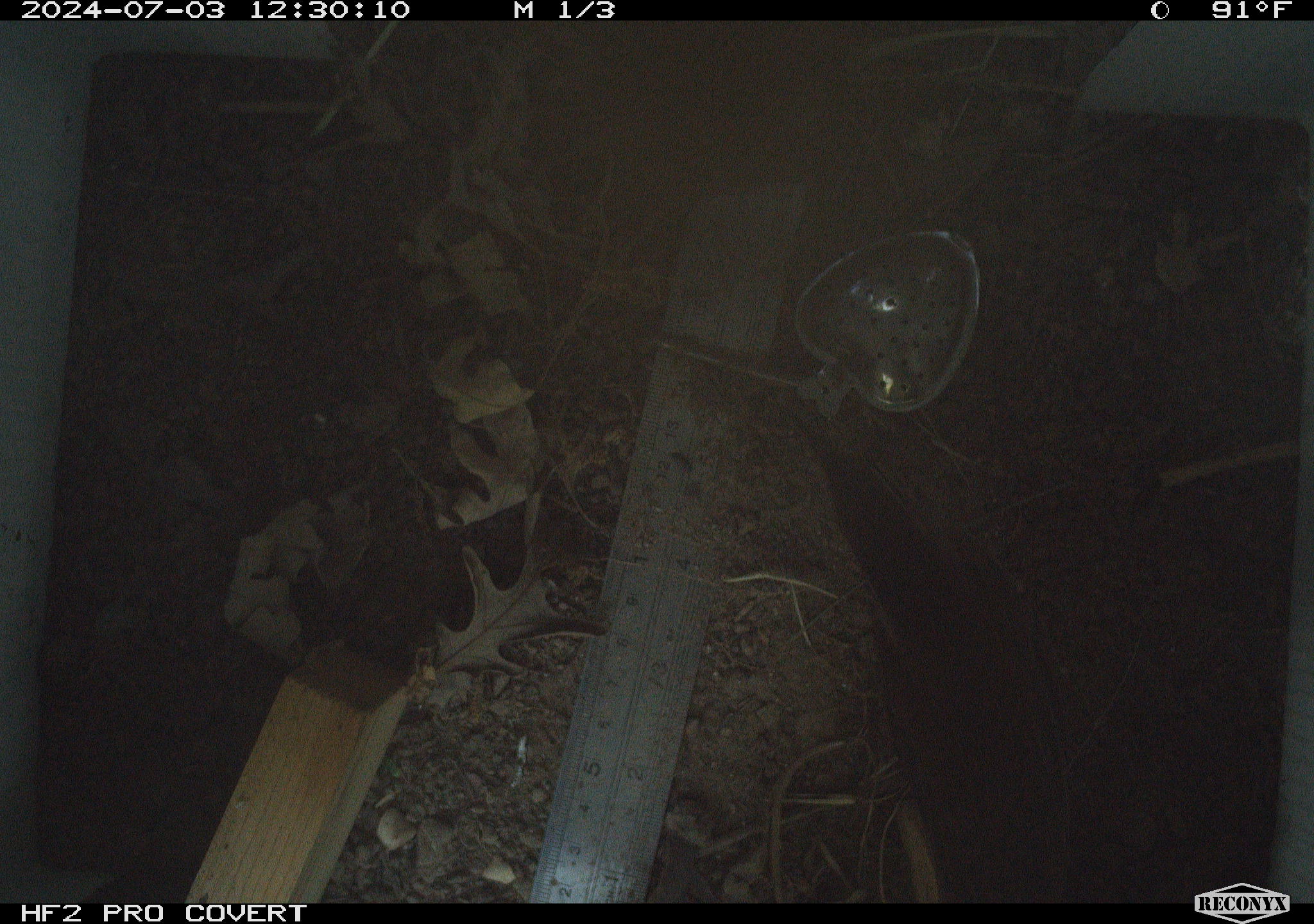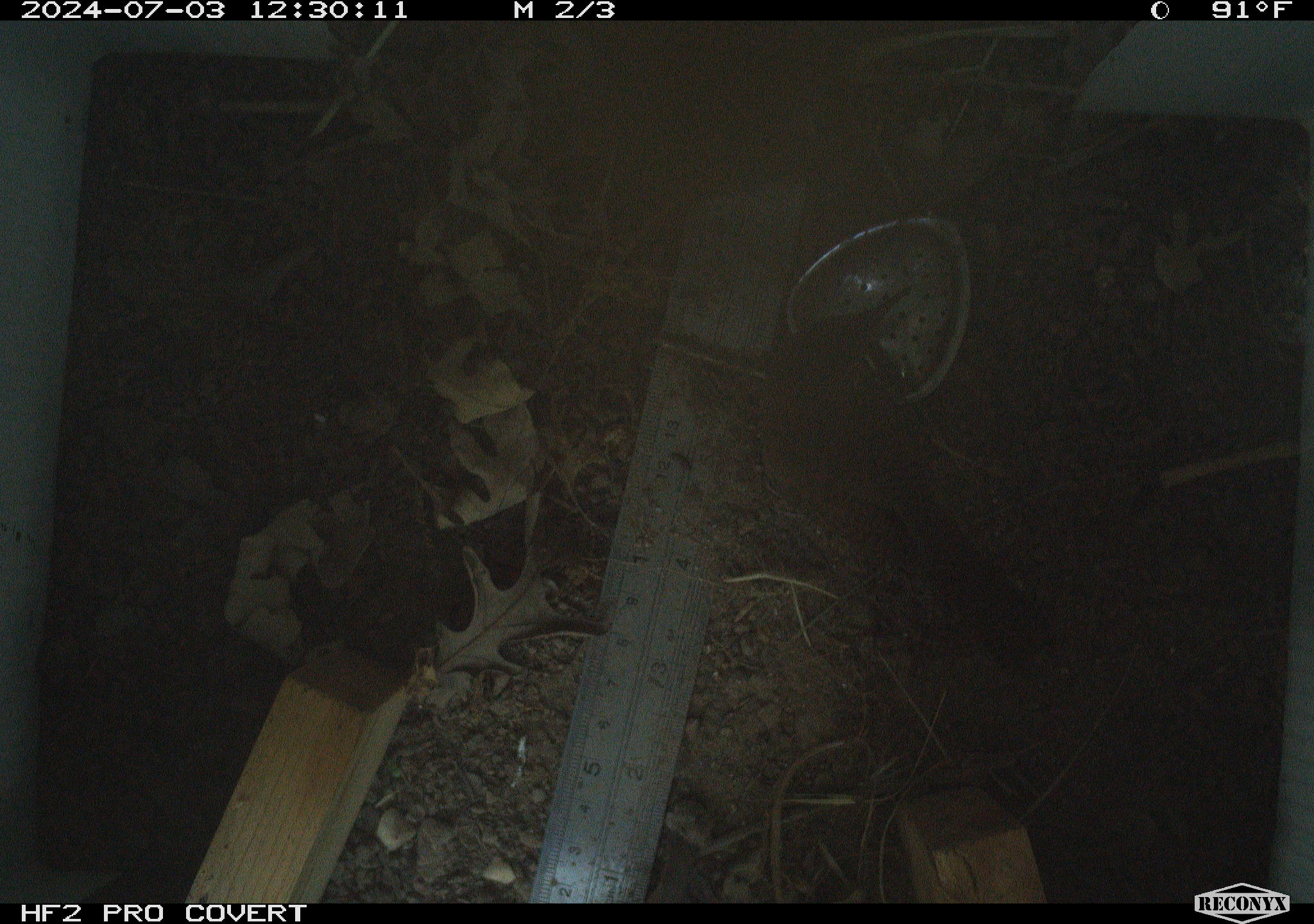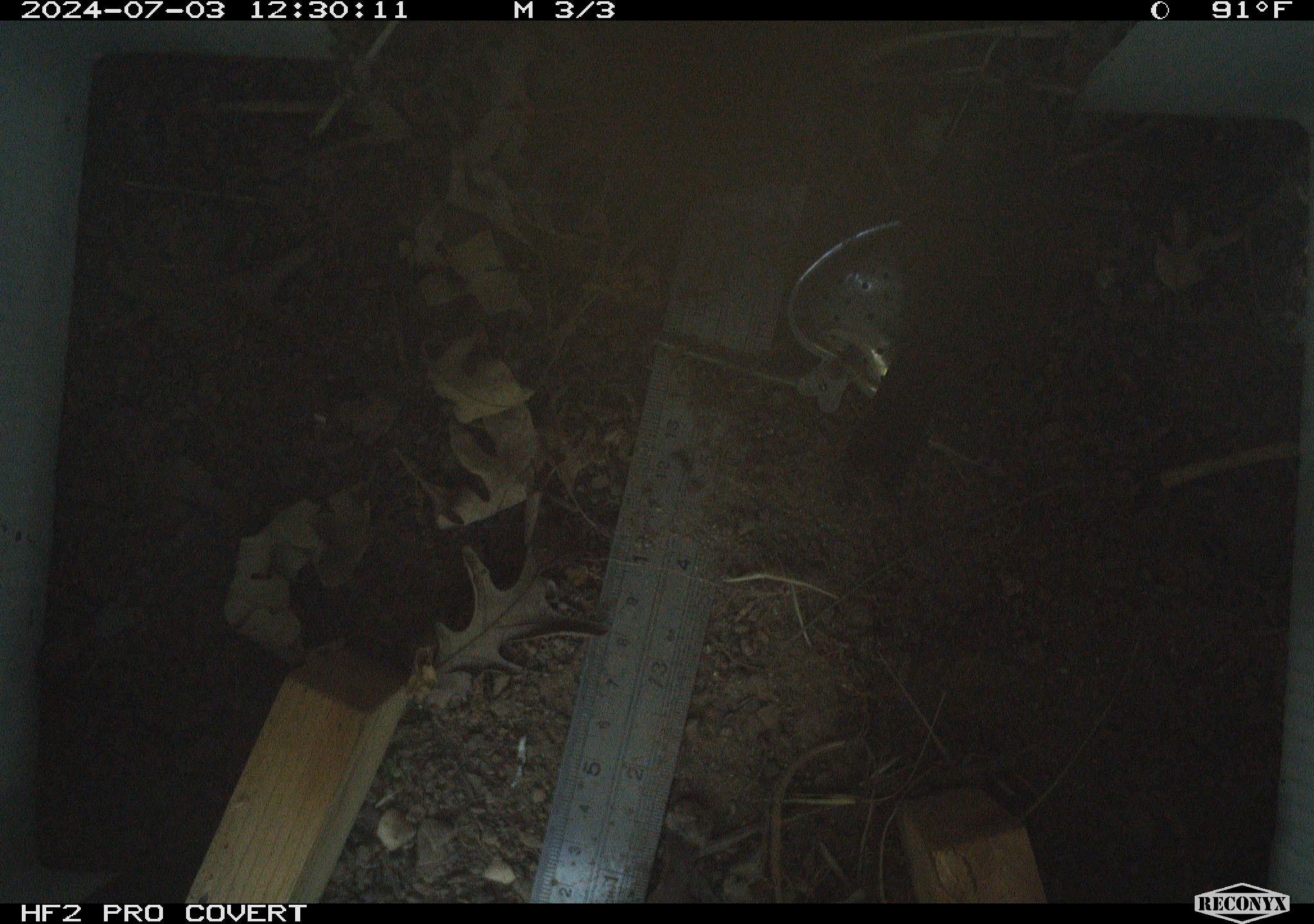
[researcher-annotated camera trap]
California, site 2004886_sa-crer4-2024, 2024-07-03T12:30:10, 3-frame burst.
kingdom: Animalia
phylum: Chordata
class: Aves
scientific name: Aves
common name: bird